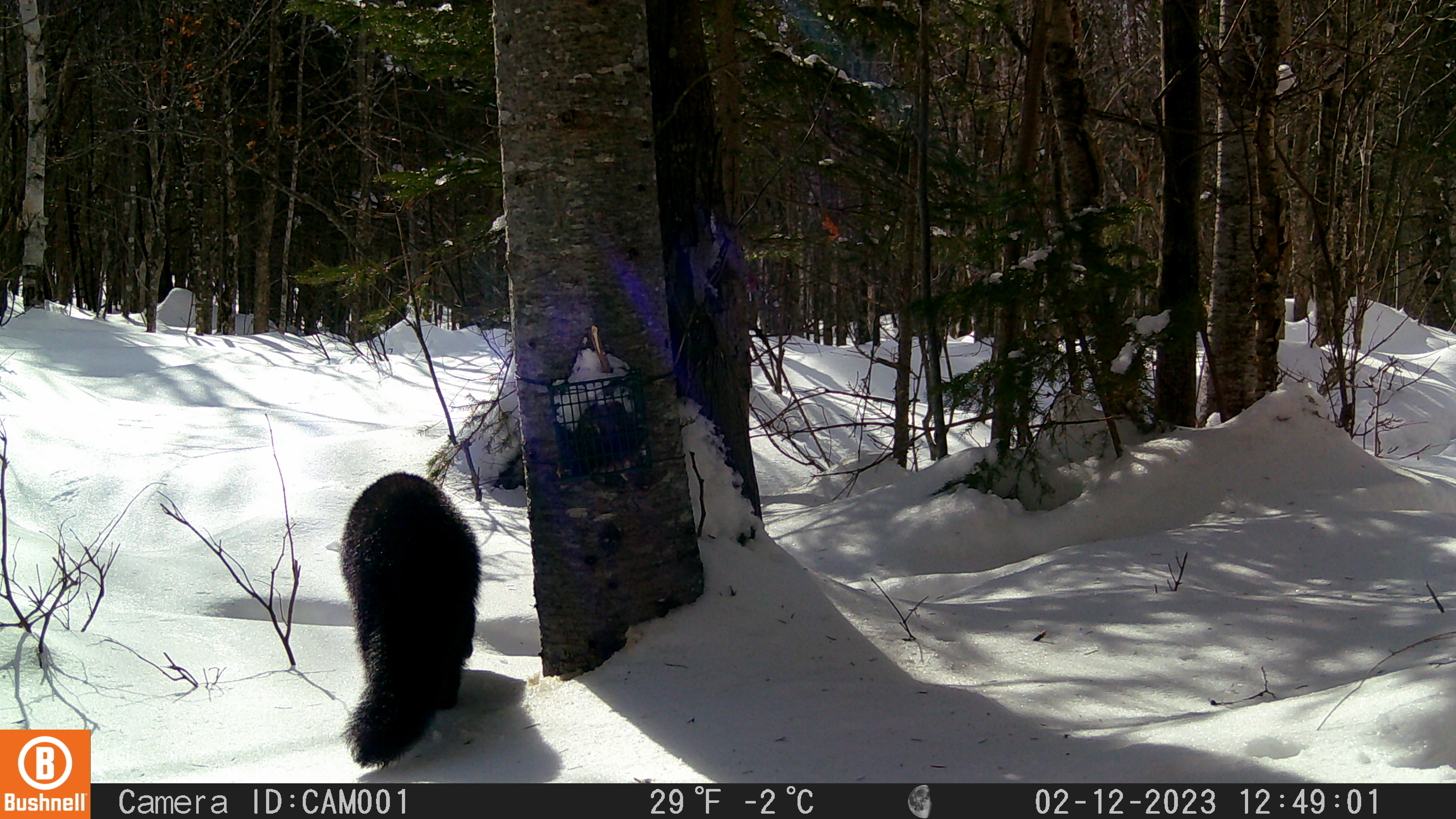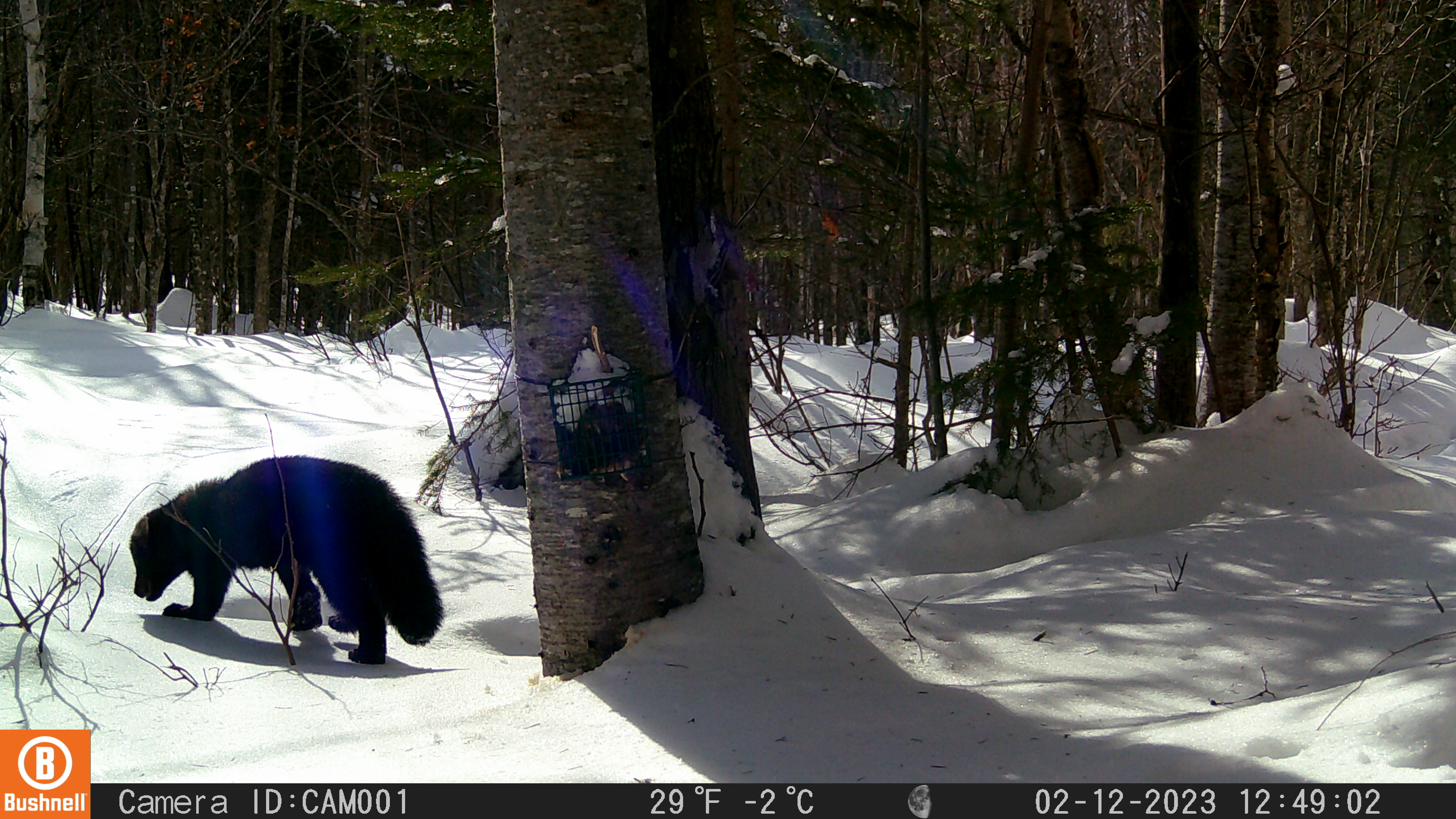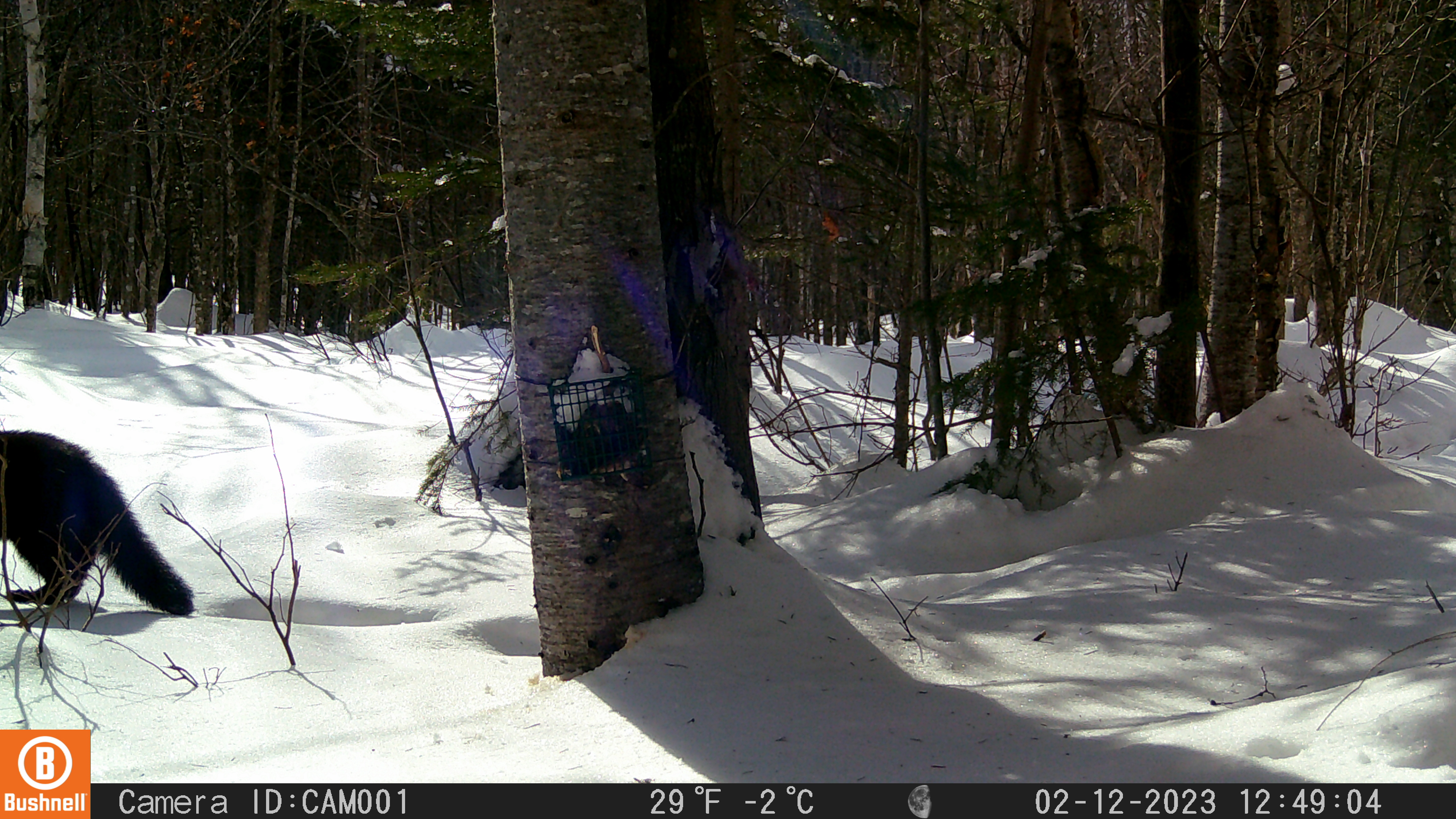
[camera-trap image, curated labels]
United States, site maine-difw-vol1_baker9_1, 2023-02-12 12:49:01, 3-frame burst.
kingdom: Animalia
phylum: Chordata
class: Mammalia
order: Carnivora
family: Mustelidae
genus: Pekania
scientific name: Pekania pennanti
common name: fisher